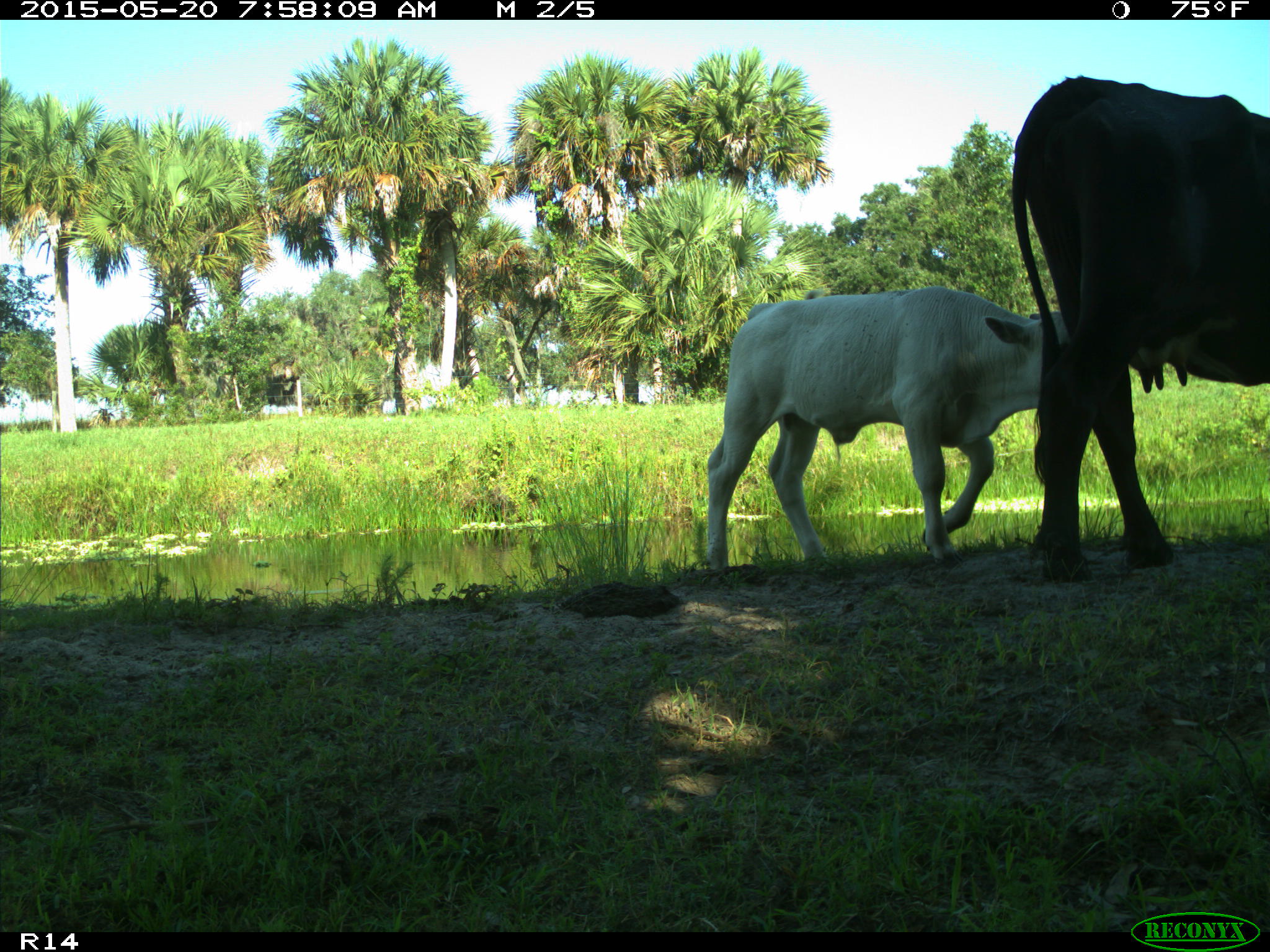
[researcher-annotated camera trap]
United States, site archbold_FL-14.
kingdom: Animalia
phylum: Chordata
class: Mammalia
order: Artiodactyla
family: Bovidae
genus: Bos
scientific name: Bos taurus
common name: domestic cow